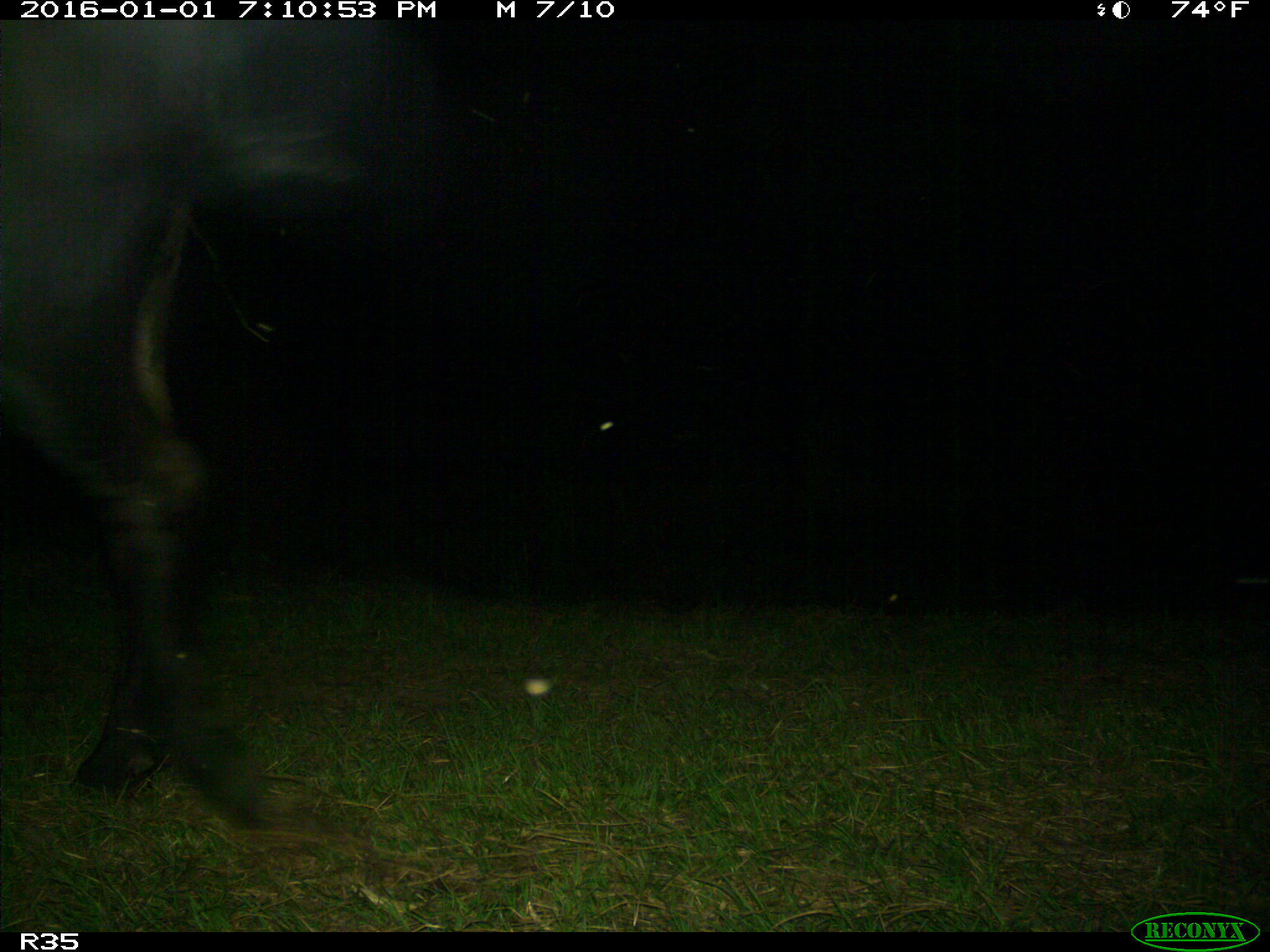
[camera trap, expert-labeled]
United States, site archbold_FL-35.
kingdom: Animalia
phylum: Chordata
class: Mammalia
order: Artiodactyla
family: Bovidae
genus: Bos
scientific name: Bos taurus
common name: domestic cow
Bos taurus (domestic cow).